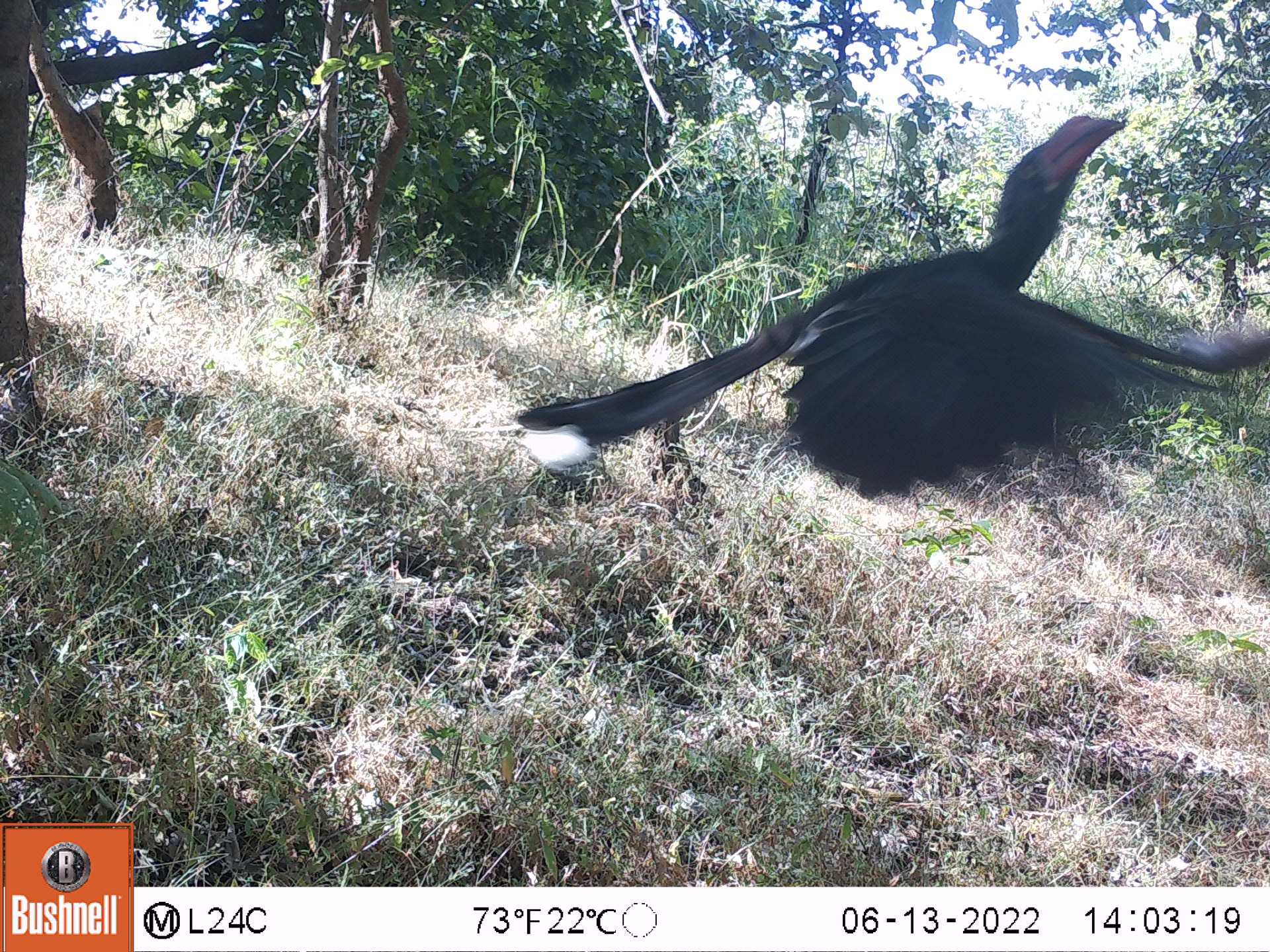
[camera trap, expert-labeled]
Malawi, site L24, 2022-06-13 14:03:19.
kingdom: Animalia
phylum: Chordata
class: Aves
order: Bucerotiformes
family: Bucorvidae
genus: Bucorvus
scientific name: Bucorvus leadbeateri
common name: southern ground hornbill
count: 1